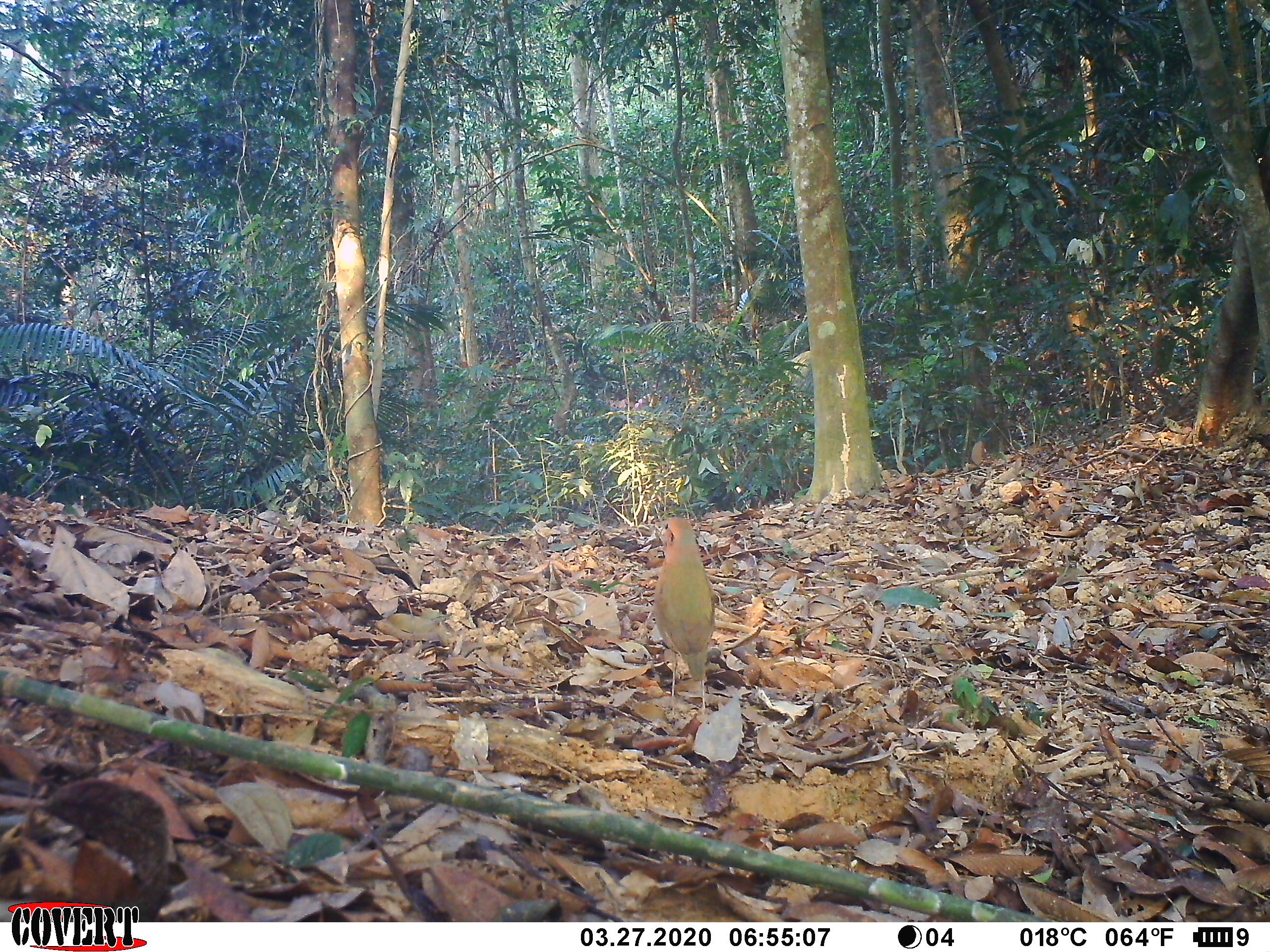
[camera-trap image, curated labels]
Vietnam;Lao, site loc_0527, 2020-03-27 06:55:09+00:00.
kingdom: Animalia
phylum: Chordata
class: Aves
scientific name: Aves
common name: bird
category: unidentified bird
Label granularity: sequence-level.